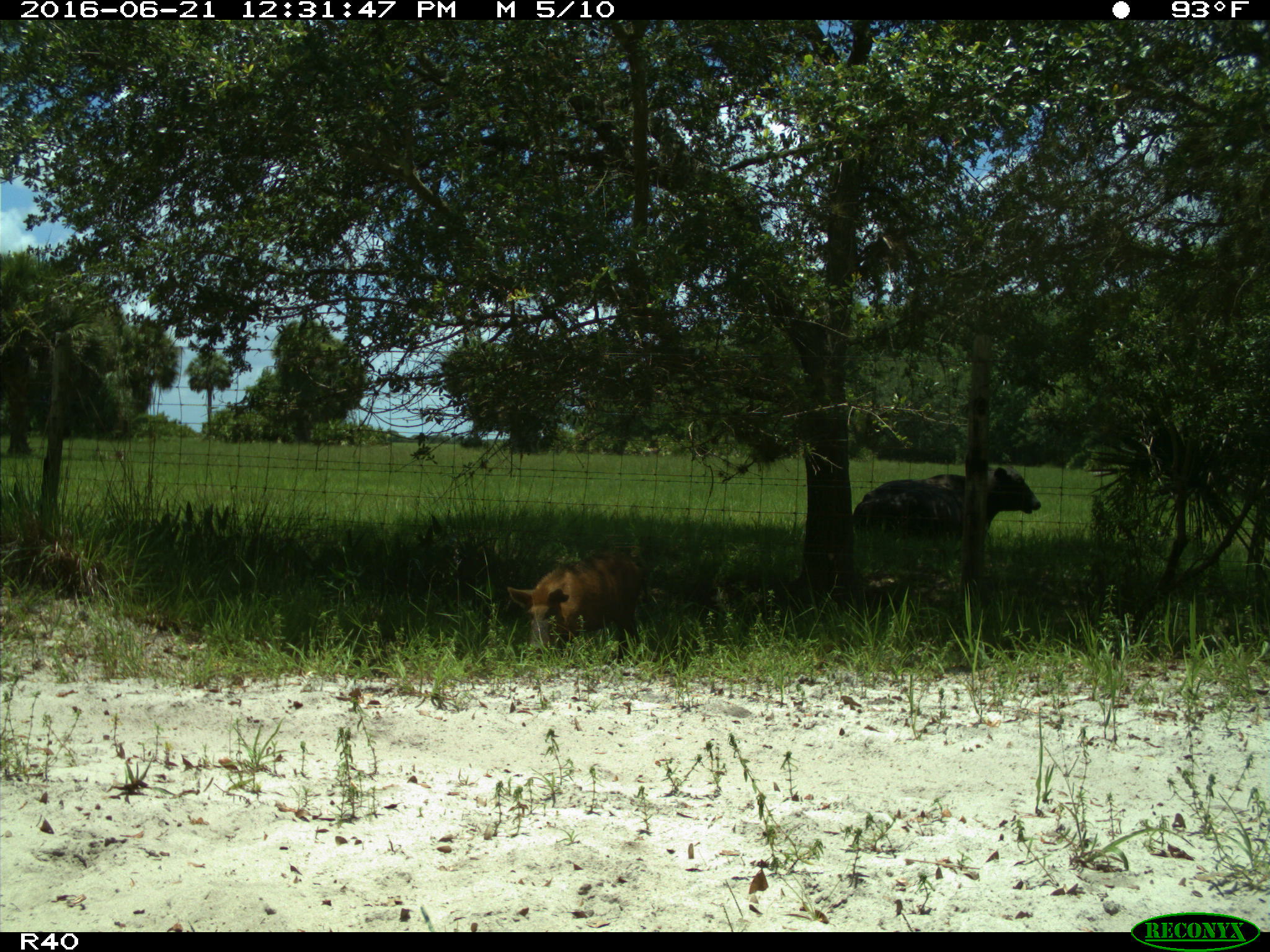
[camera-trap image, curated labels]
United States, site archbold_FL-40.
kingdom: Animalia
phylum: Chordata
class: Mammalia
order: Artiodactyla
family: Suidae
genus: Sus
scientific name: Sus scrofa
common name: wild boar